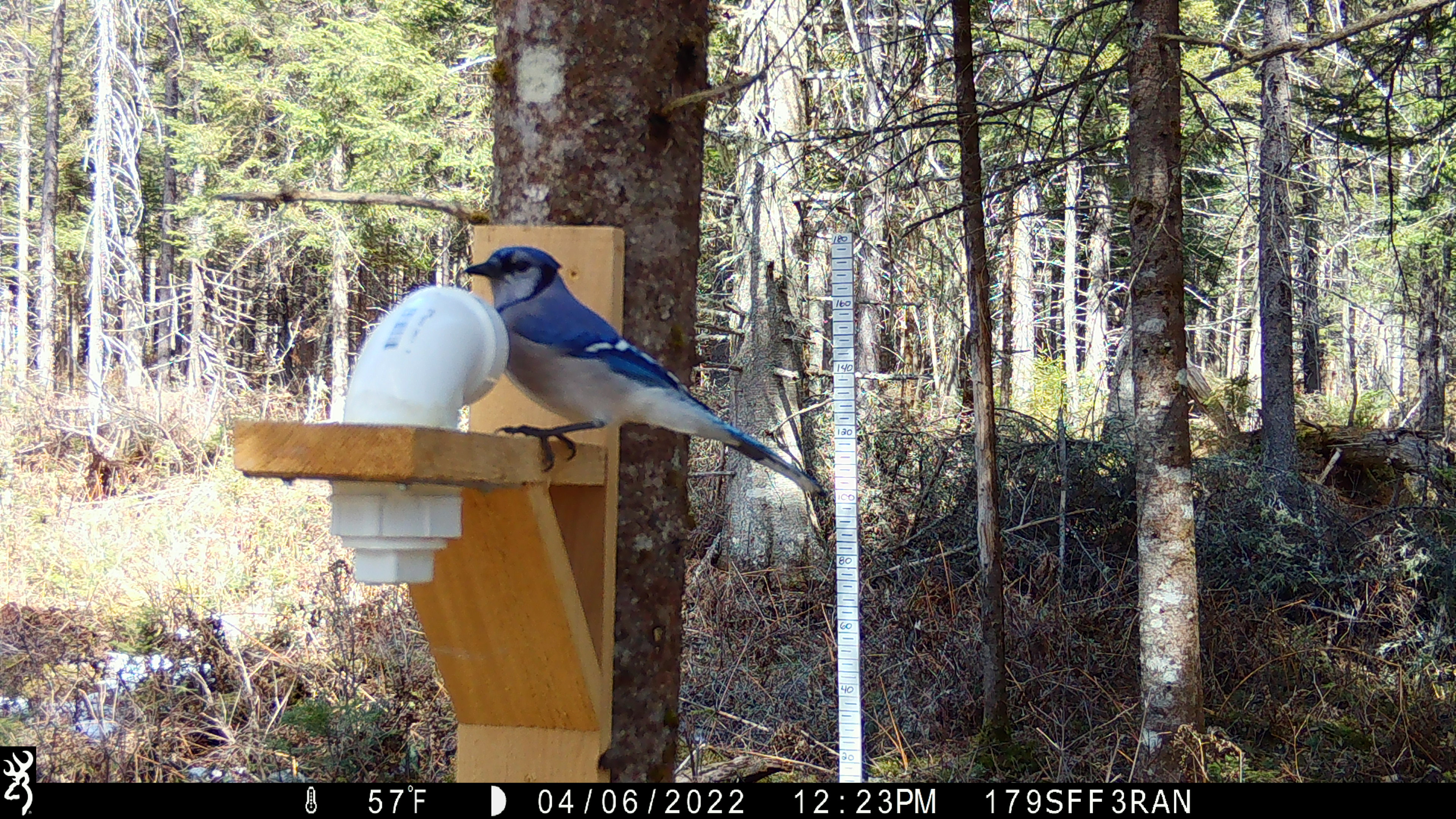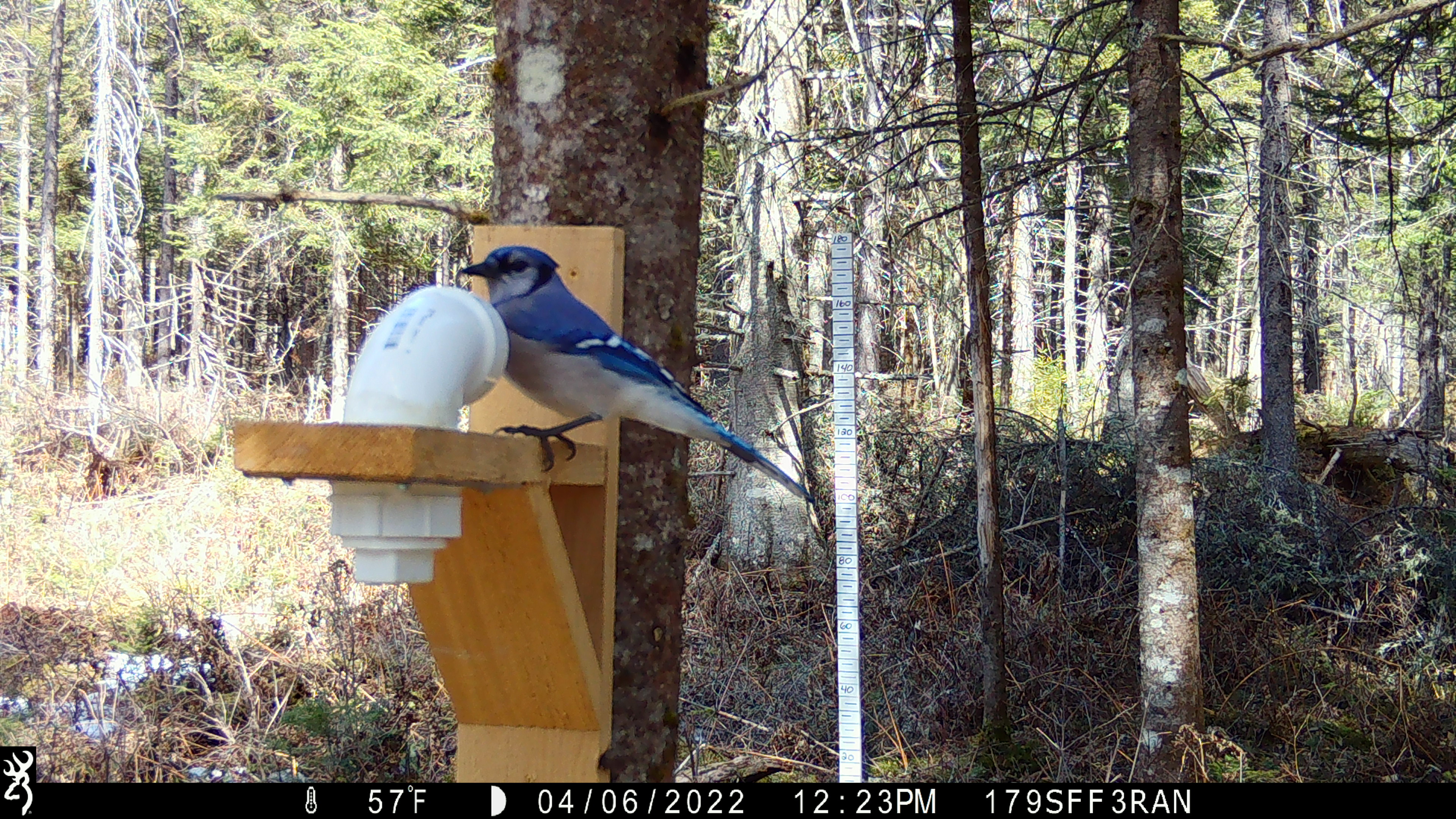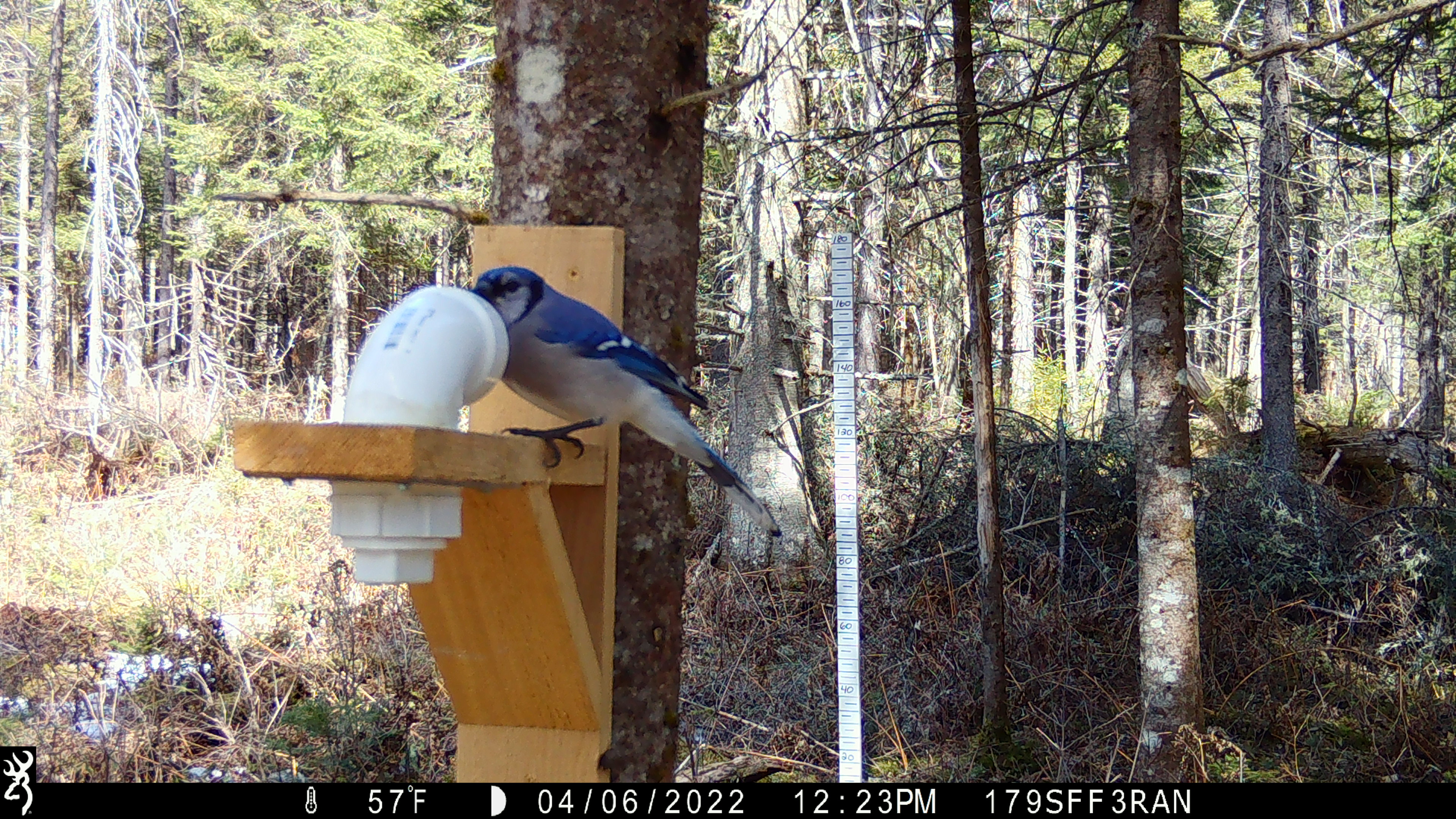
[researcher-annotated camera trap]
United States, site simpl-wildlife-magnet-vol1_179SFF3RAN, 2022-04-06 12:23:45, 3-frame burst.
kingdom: Animalia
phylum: Chordata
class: Aves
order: Passeriformes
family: Corvidae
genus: Cyanocitta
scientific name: Cyanocitta cristata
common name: blue jay